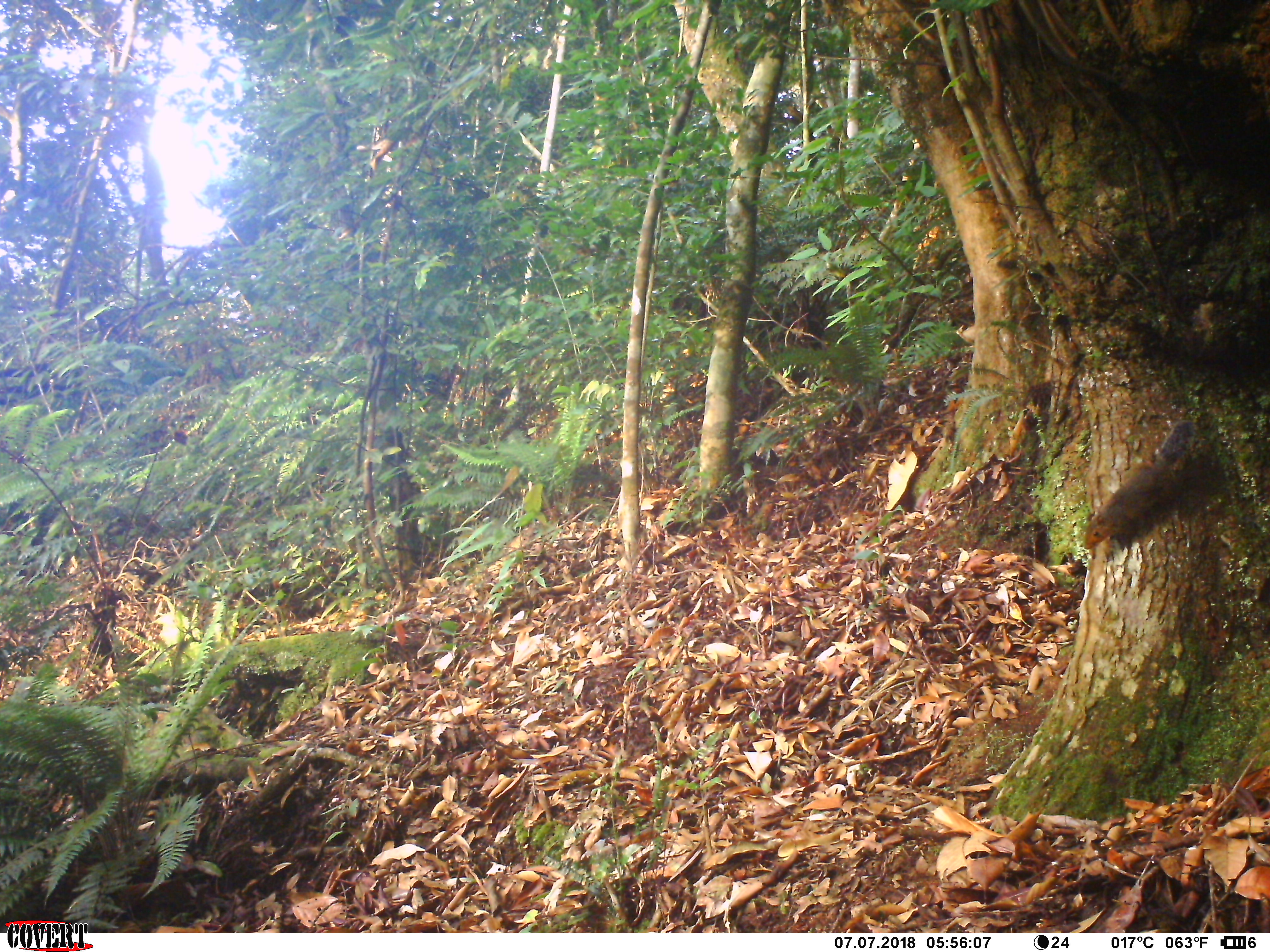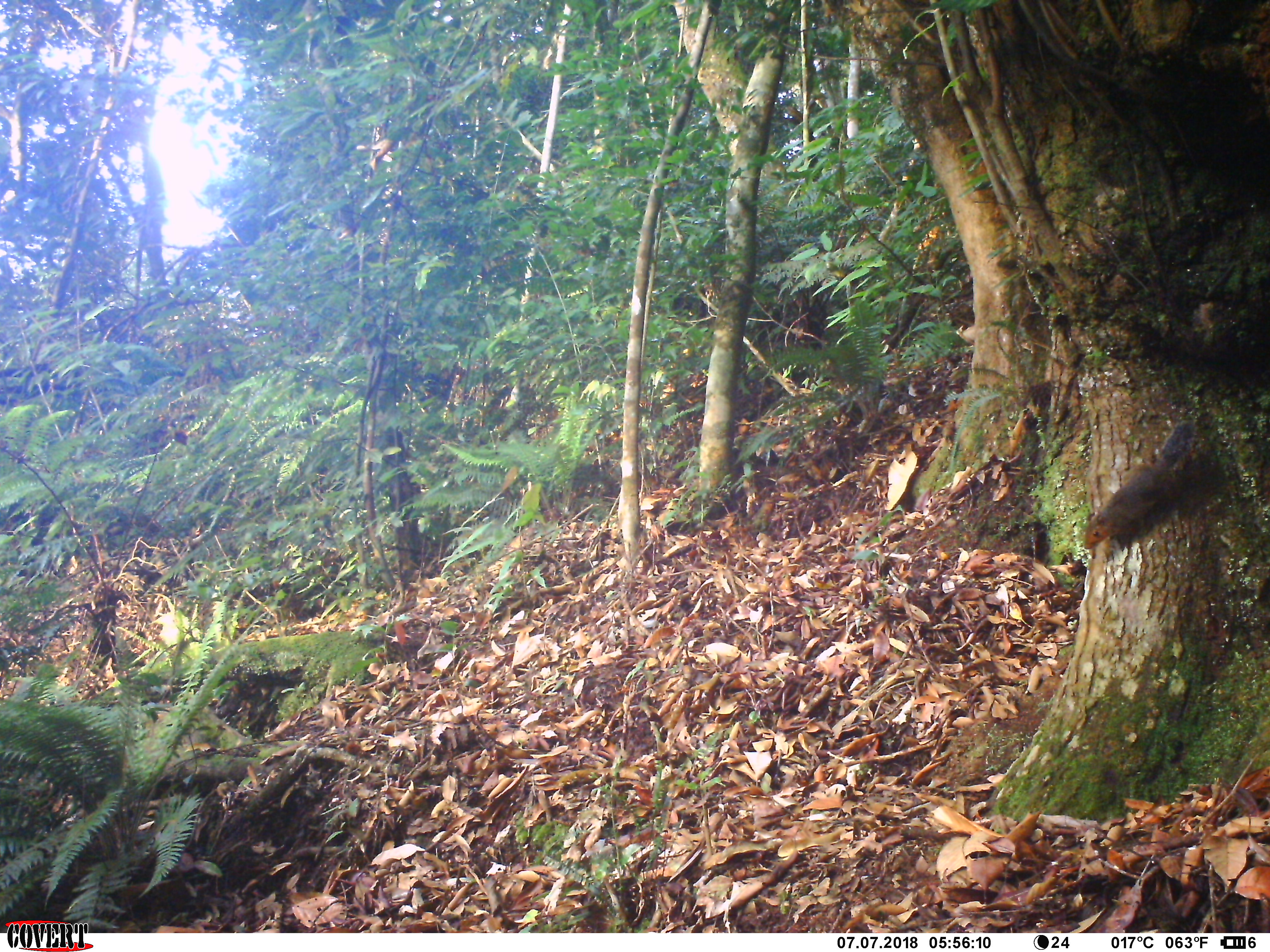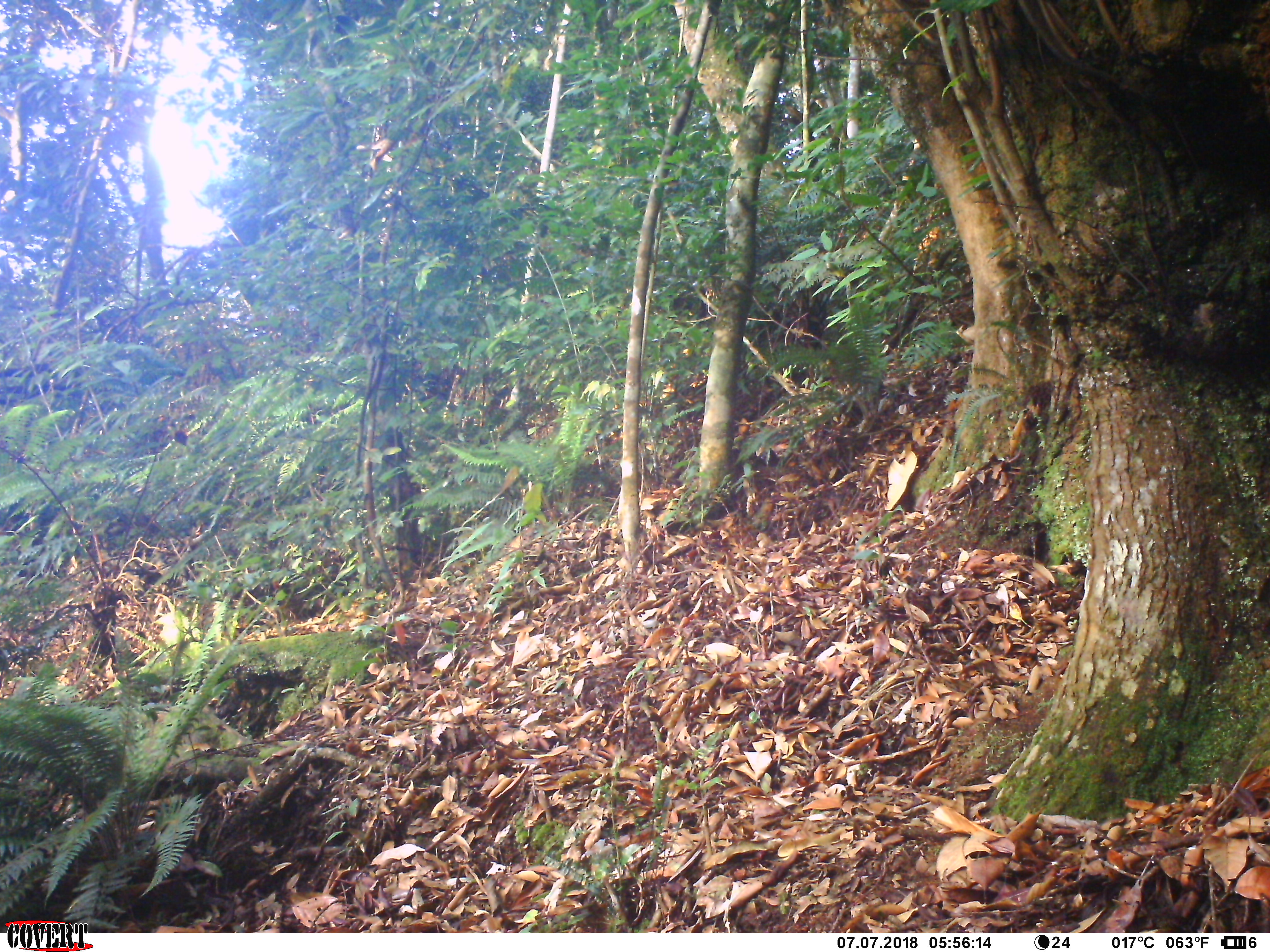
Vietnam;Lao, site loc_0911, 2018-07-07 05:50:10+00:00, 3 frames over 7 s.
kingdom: Animalia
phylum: Chordata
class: Mammalia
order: Rodentia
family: Sciuridae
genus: Dremomys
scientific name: Dremomys rufigenis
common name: red-cheeked squirrel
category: red cheeked squirrel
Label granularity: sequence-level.